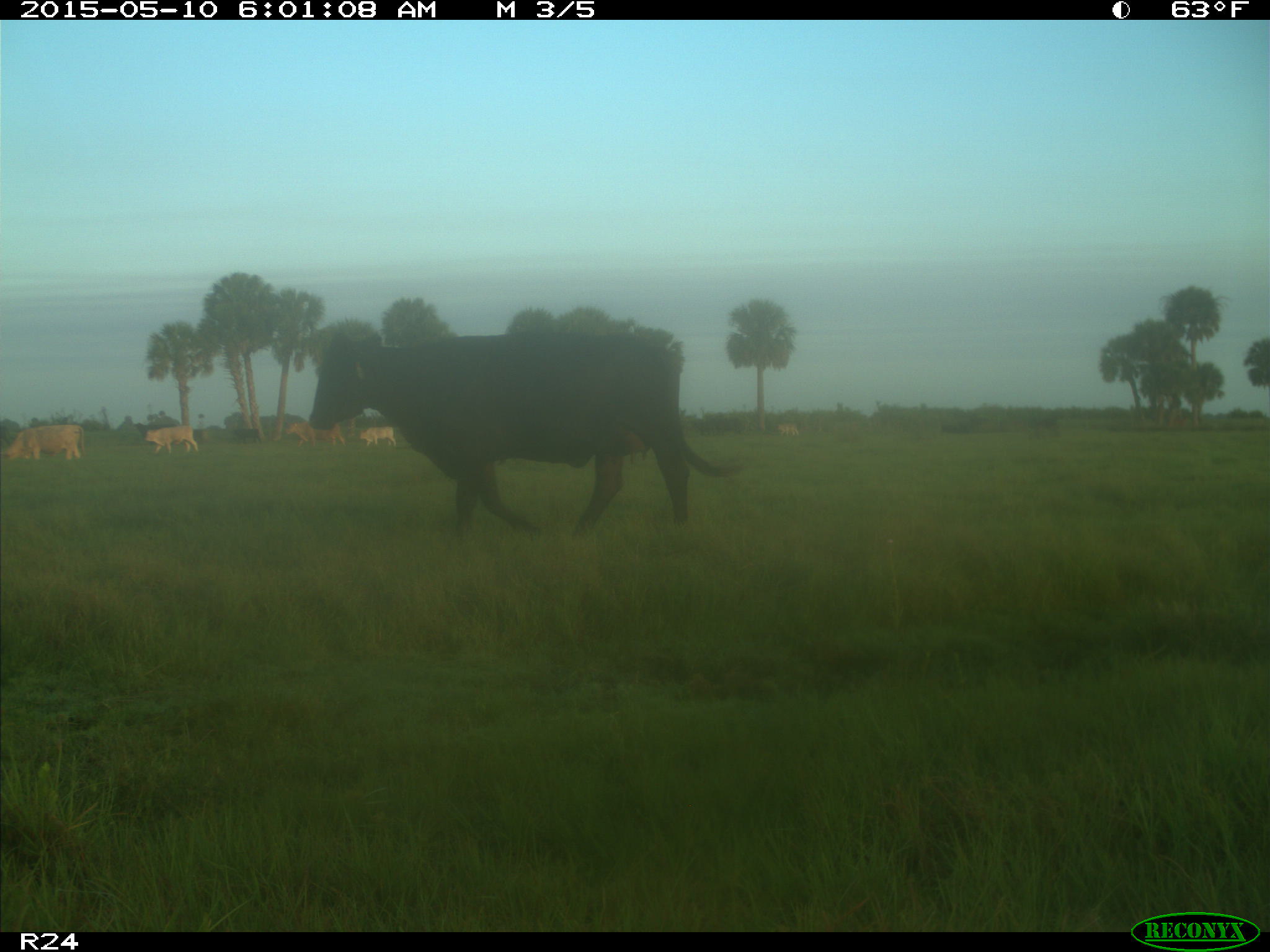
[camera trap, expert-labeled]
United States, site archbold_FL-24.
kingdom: Animalia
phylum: Chordata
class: Mammalia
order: Artiodactyla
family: Bovidae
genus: Bos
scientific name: Bos taurus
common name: domestic cow